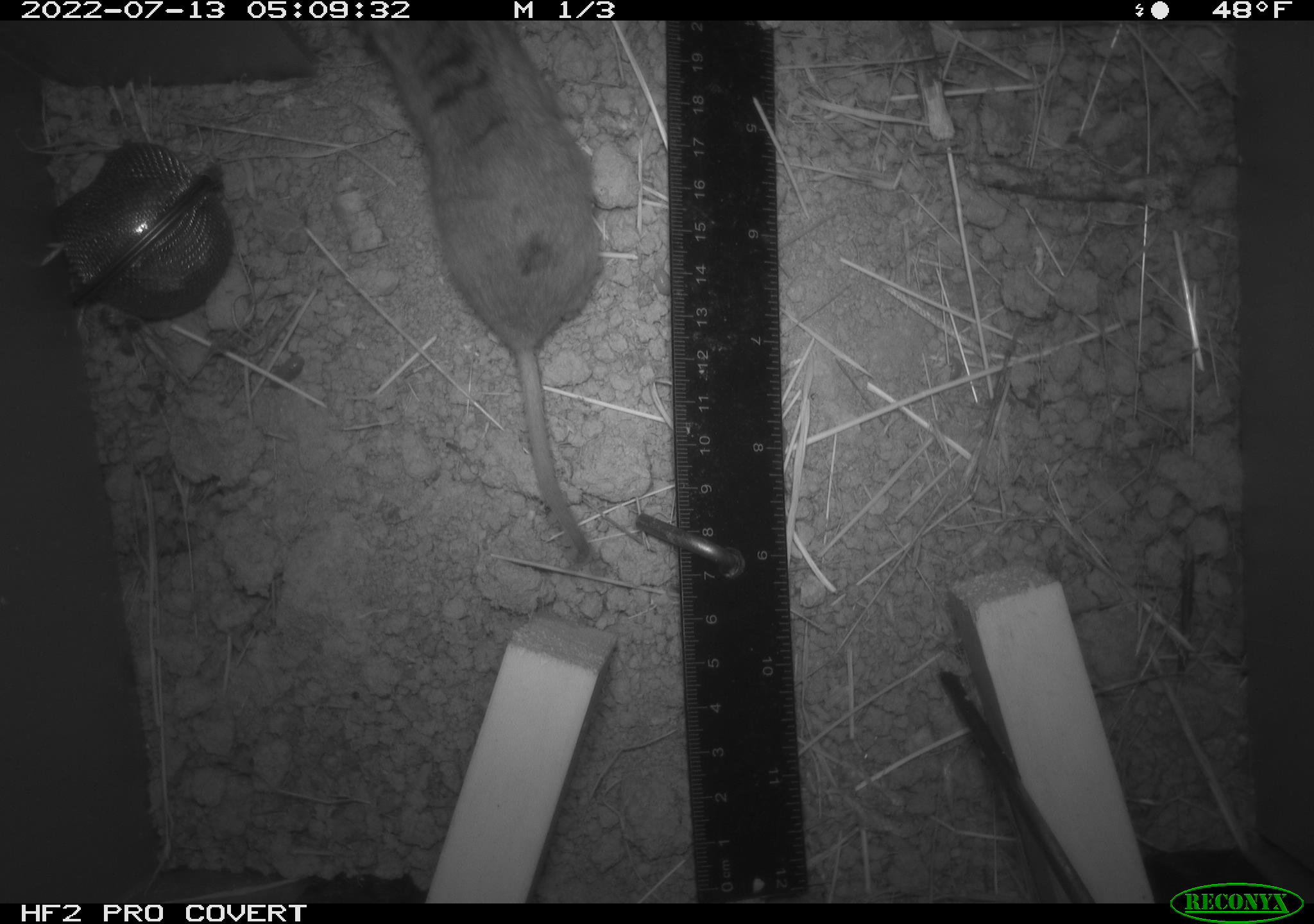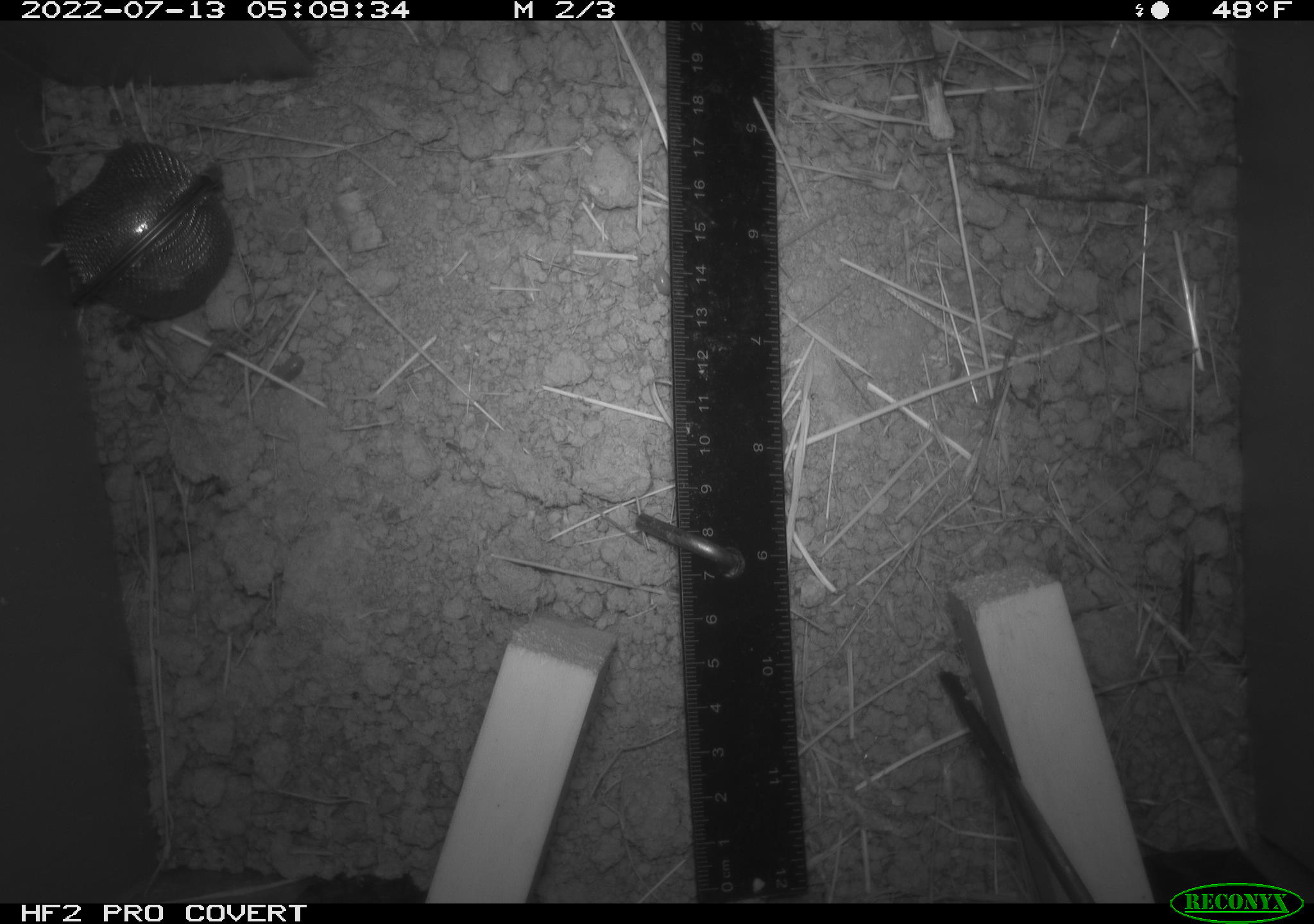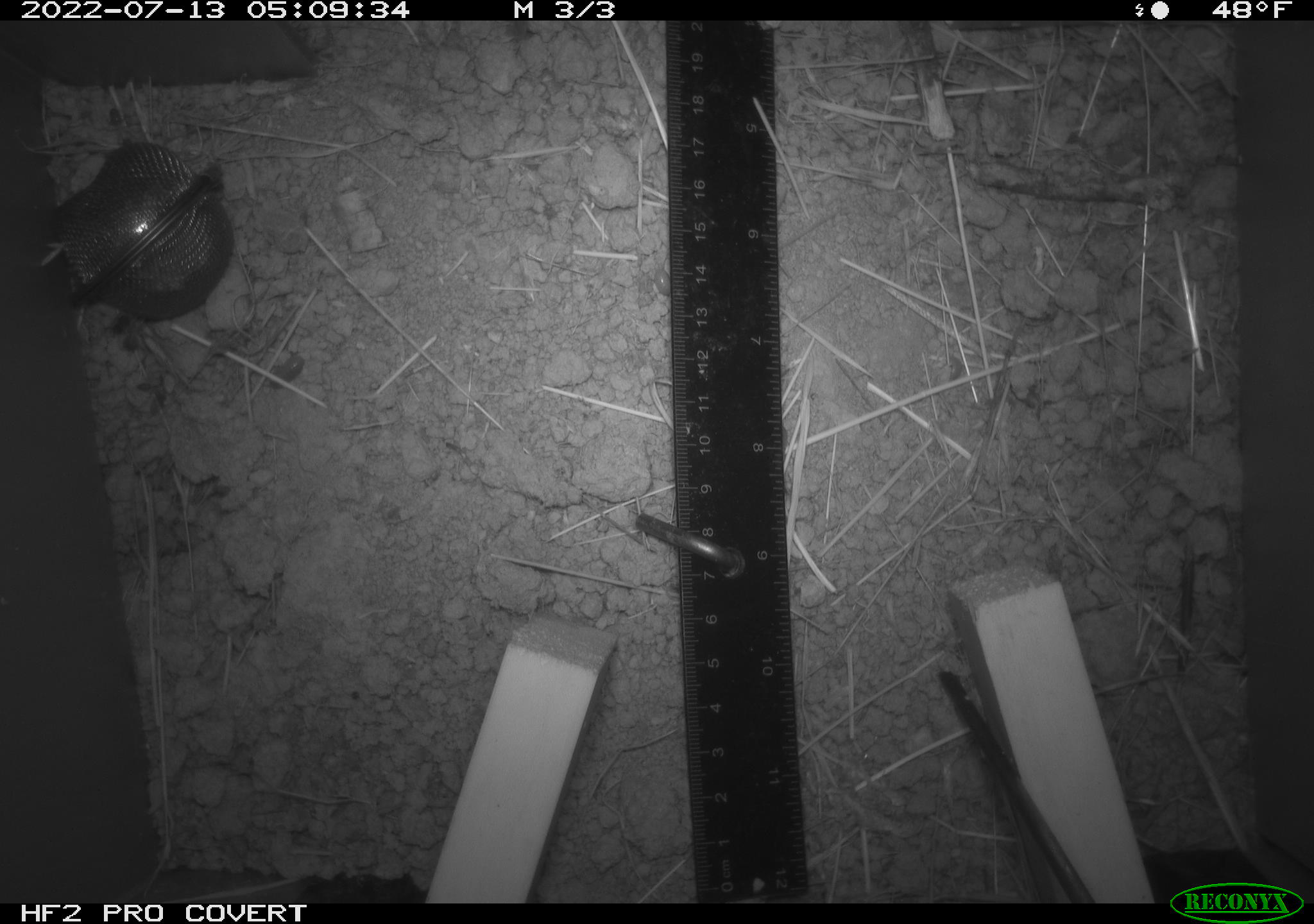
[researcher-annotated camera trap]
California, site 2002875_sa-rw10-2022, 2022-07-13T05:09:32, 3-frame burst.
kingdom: Animalia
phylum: Chordata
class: Mammalia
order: Rodentia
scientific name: Rodentia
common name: mouse species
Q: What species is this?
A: Mouse species (Rodentia).